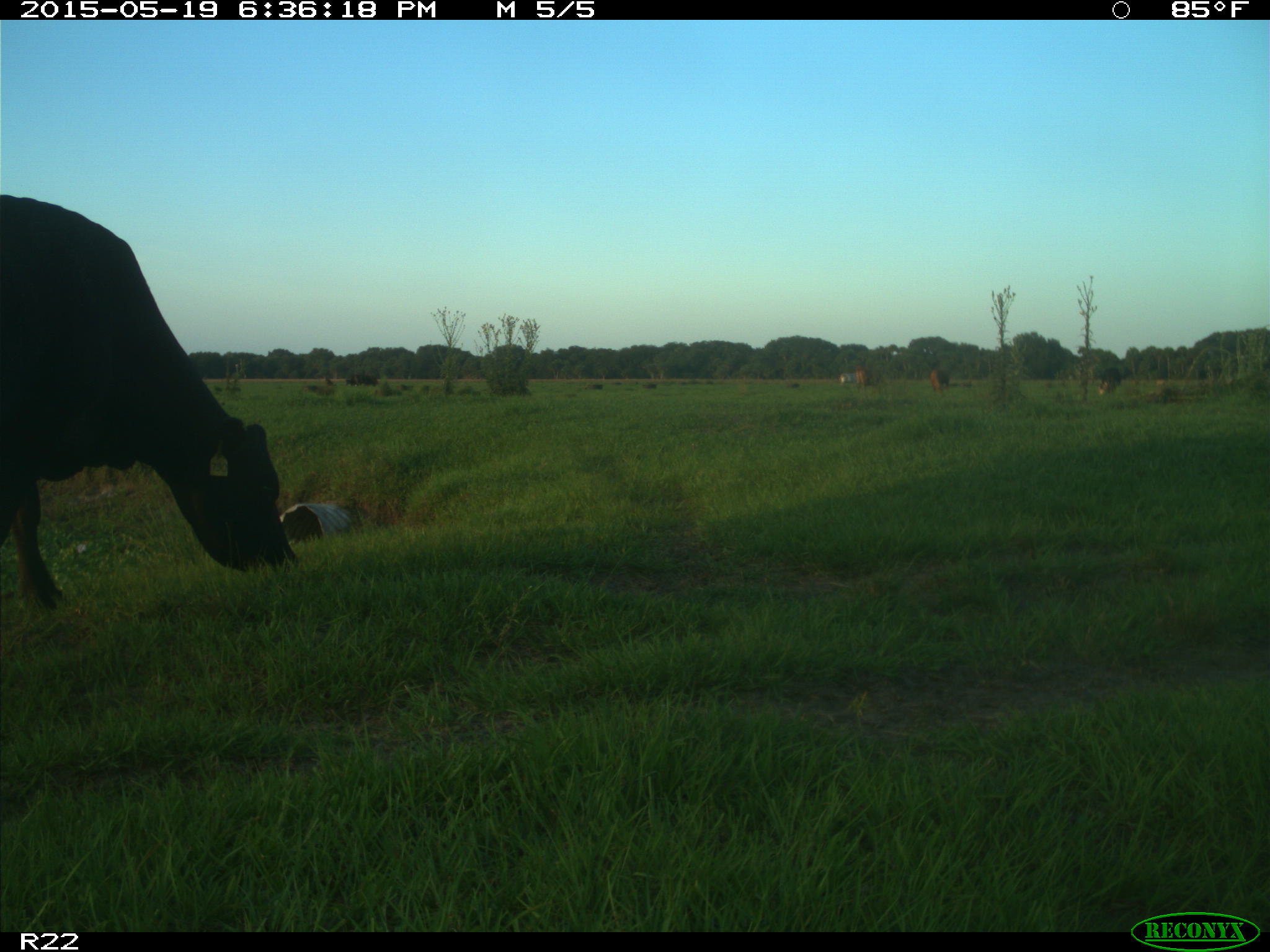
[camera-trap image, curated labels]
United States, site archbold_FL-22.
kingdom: Animalia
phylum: Chordata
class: Mammalia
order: Artiodactyla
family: Bovidae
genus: Bos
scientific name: Bos taurus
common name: domestic cow